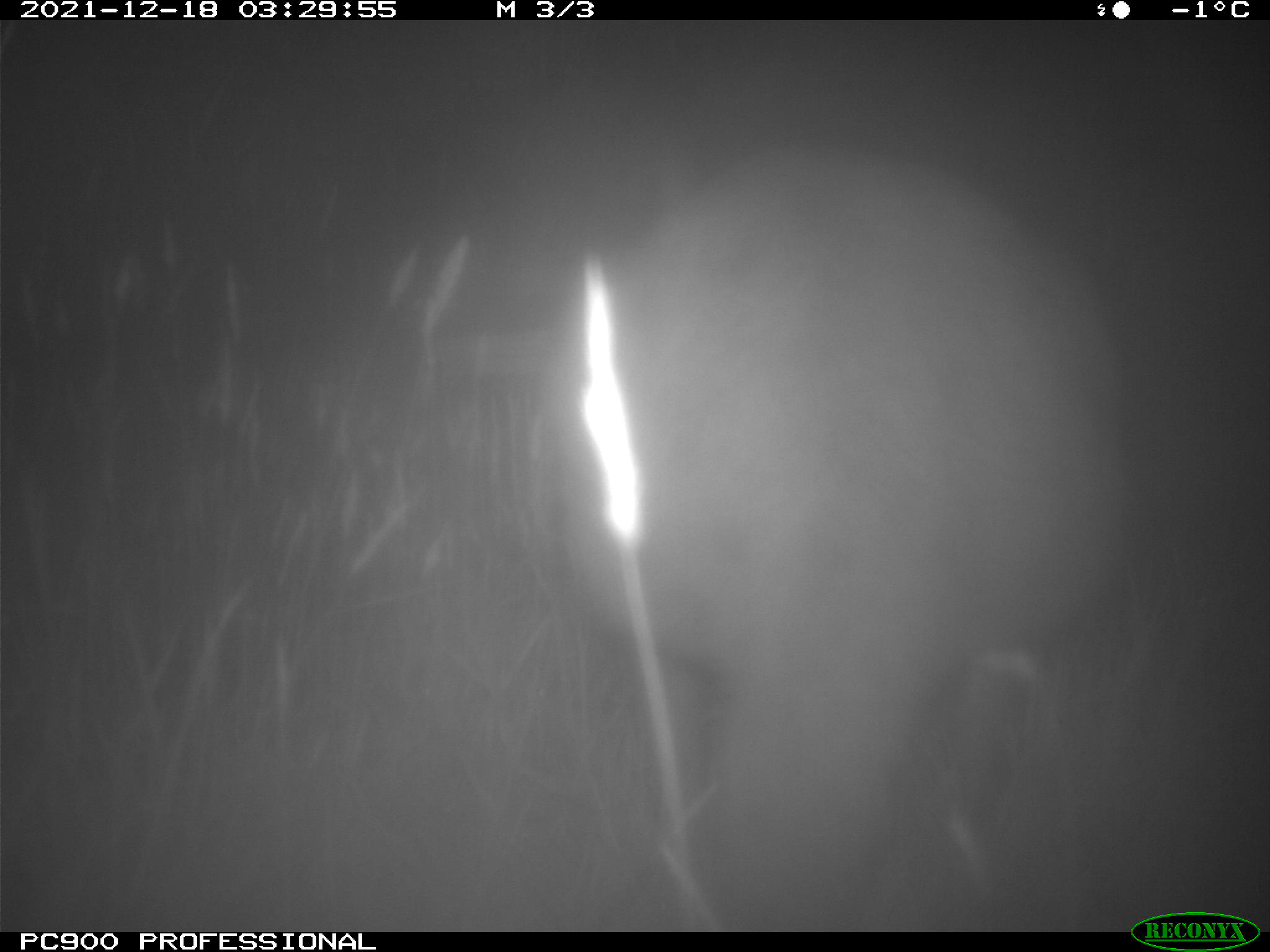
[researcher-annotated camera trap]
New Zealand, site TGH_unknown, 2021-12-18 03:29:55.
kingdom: Animalia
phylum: Chordata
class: Mammalia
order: Diprotodontia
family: Macropodidae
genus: Notamacropus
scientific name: Notamacropus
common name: wallaby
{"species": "wallaby (Notamacropus)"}